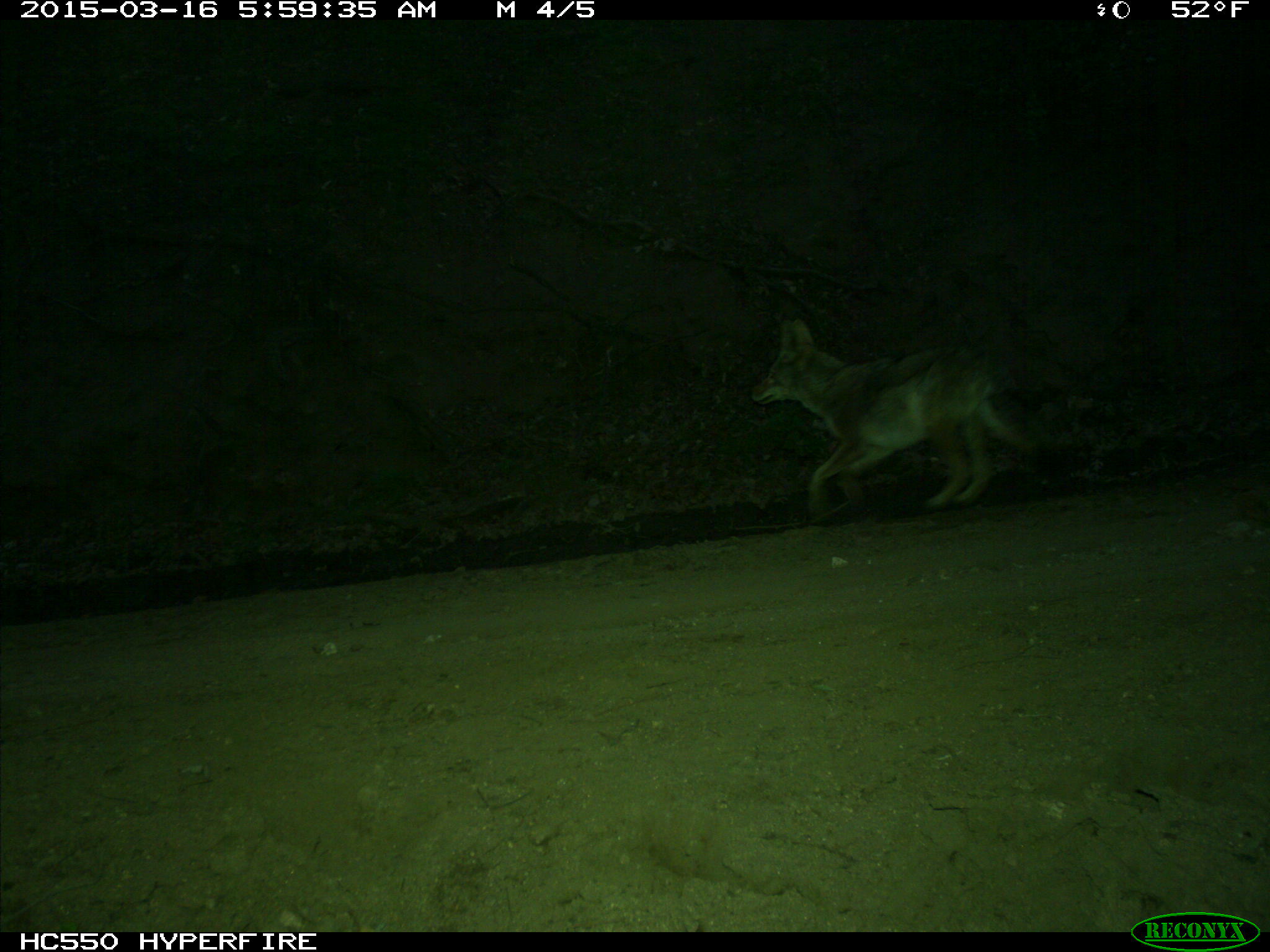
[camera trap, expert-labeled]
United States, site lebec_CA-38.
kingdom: Animalia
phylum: Chordata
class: Mammalia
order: Carnivora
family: Canidae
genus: Canis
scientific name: Canis latrans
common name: coyote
Canis latrans (coyote).